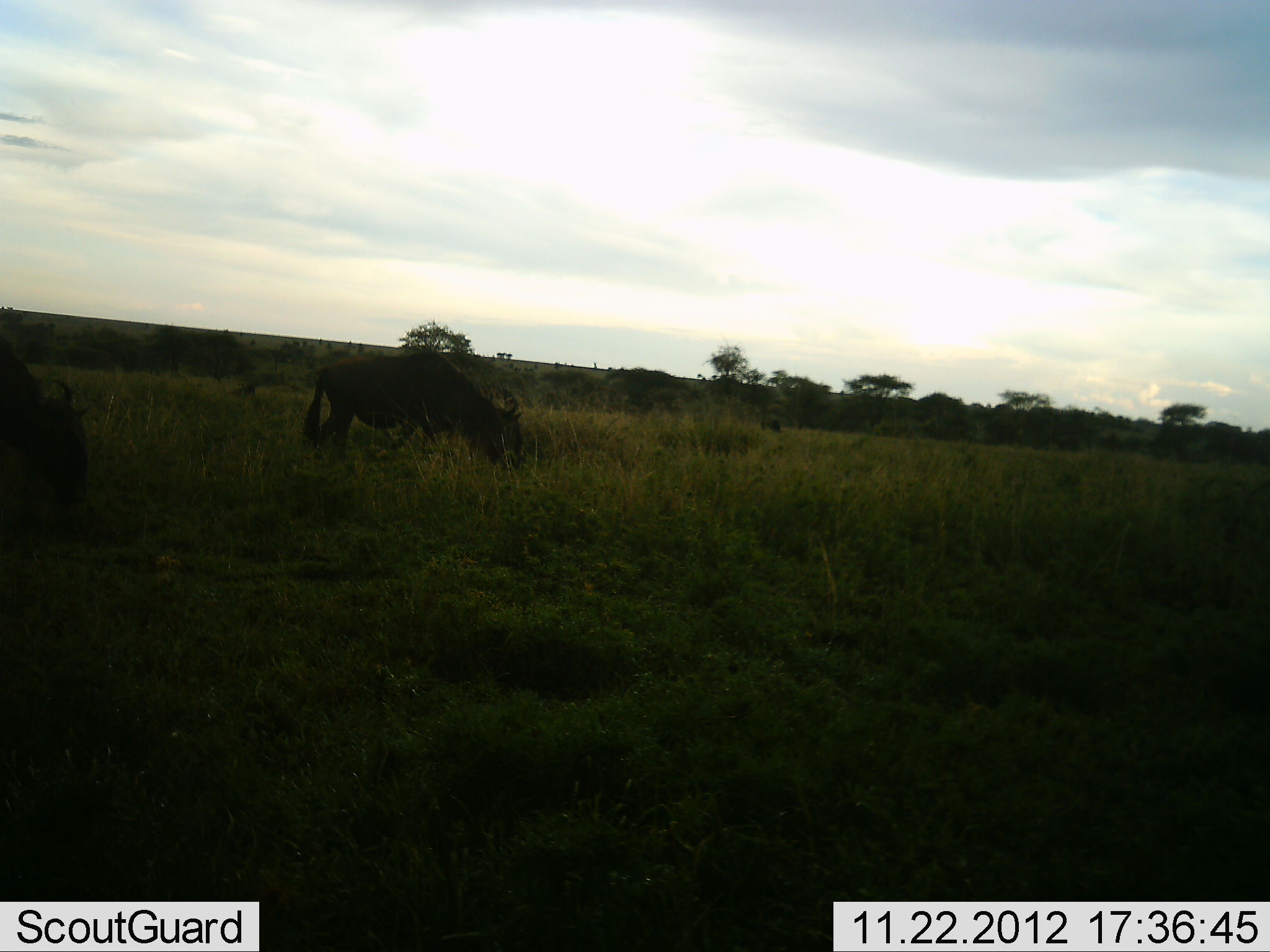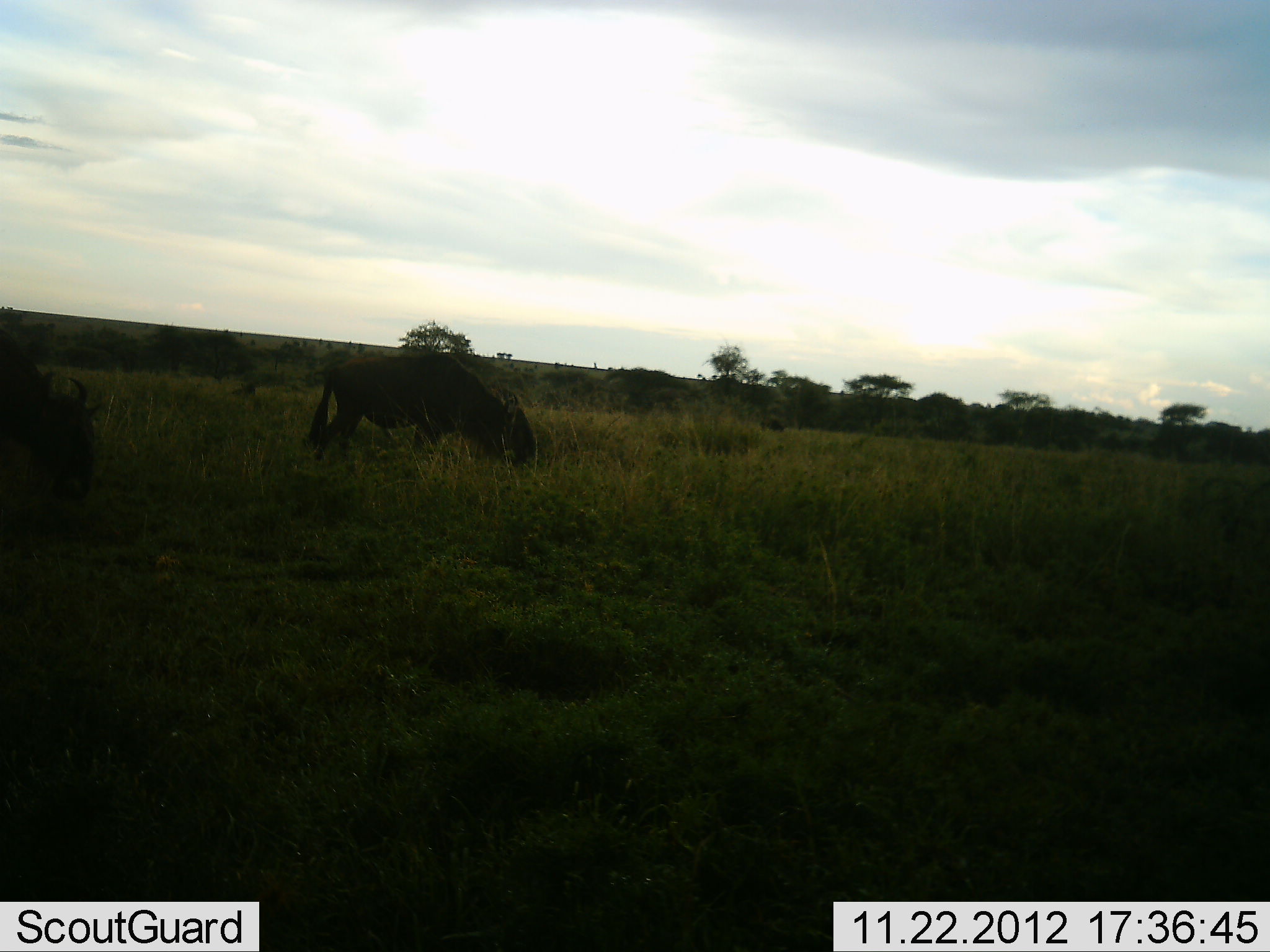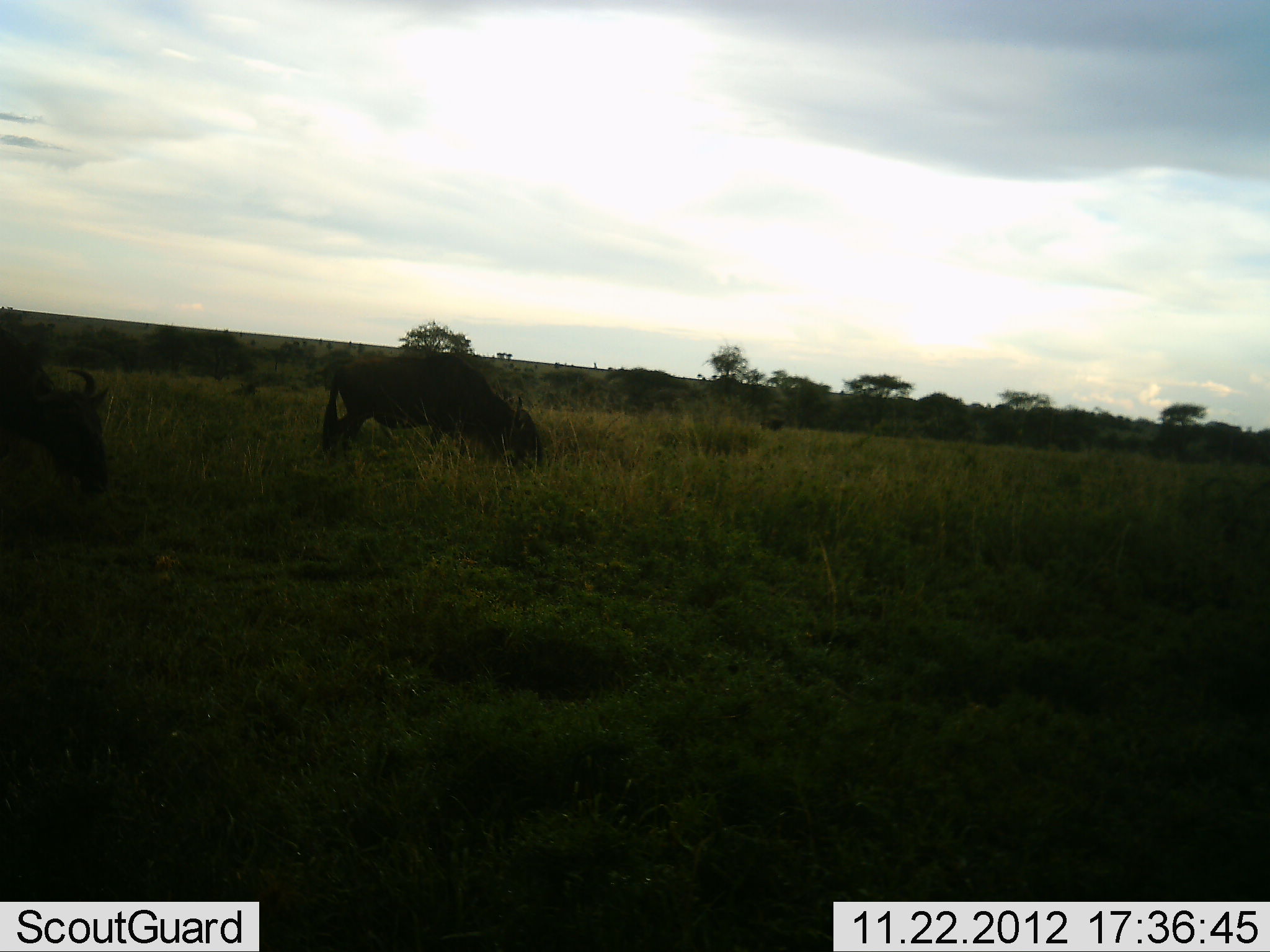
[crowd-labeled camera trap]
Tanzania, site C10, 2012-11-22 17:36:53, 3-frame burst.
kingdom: Animalia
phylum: Chordata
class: Mammalia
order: Artiodactyla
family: Bovidae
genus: Connochaetes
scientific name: Connochaetes taurinus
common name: blue wildebeest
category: wildebeest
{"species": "wildebeest (blue wildebeest) (Connochaetes taurinus)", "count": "2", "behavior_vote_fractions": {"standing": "10%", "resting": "0%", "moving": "10%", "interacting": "0%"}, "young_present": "0%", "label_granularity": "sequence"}